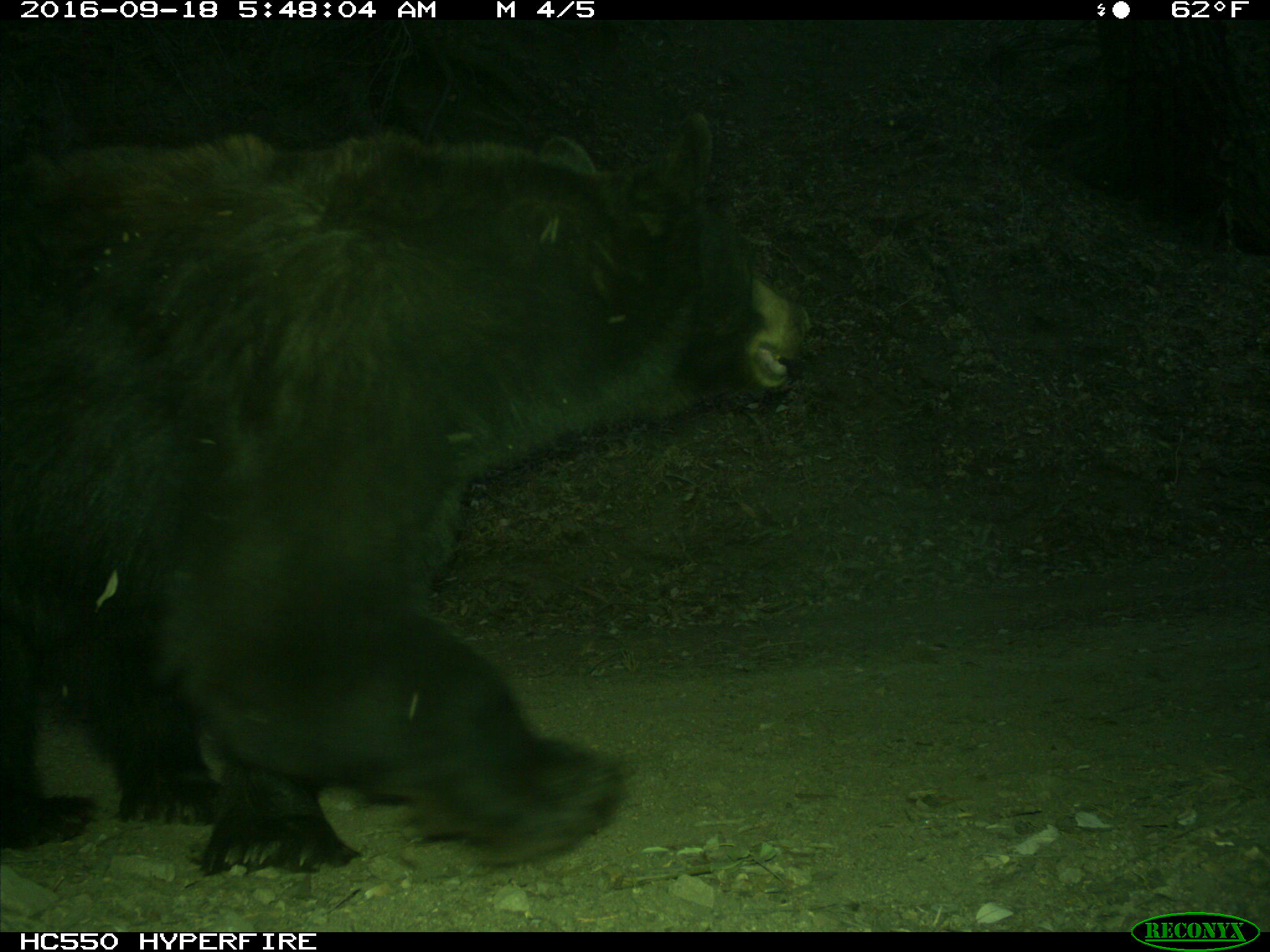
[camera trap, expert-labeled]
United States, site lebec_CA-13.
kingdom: Animalia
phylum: Chordata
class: Mammalia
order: Carnivora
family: Ursidae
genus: Ursus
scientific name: Ursus americanus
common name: american black bear